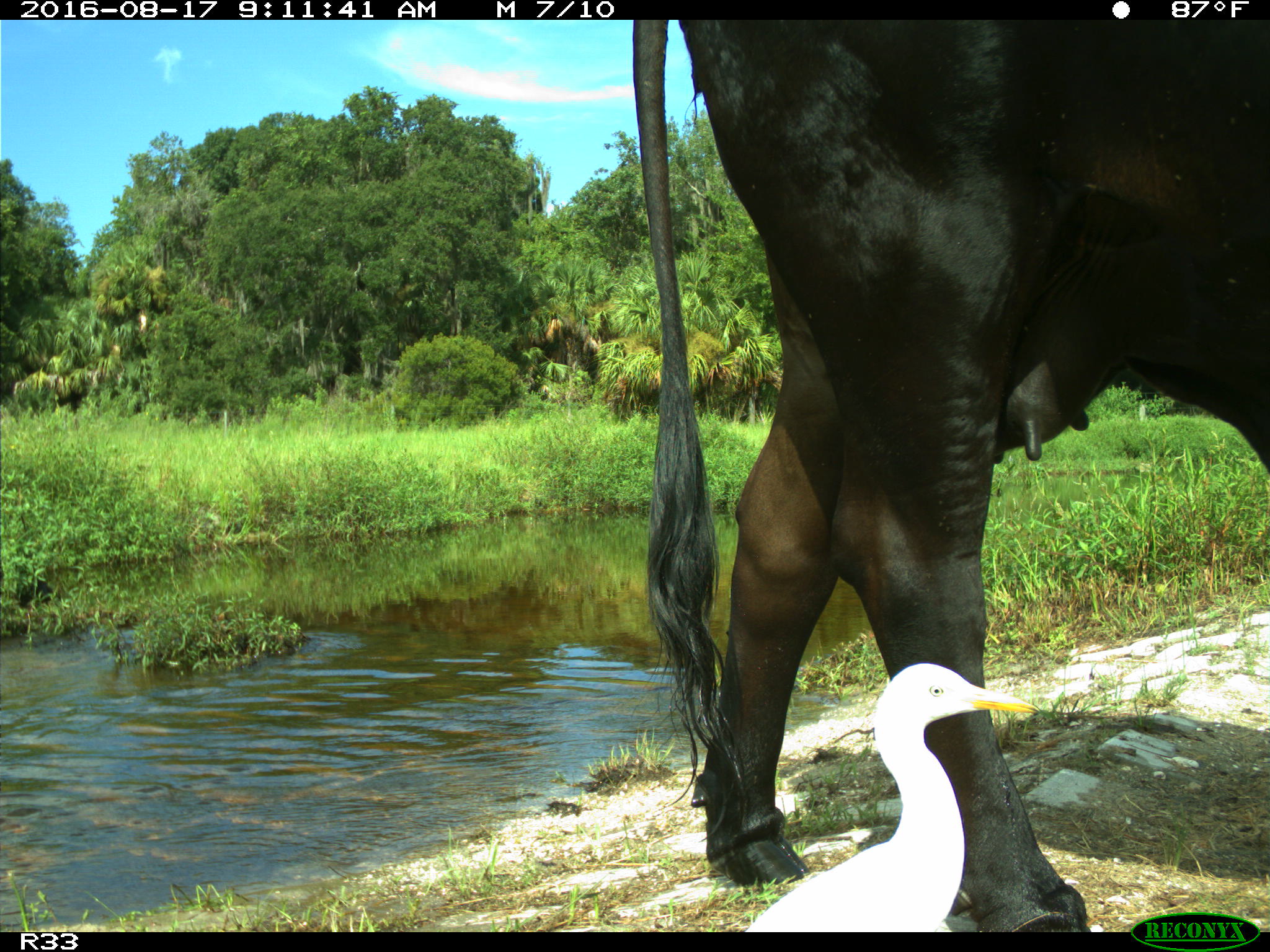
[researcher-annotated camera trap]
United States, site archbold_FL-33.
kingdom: Animalia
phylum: Chordata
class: Mammalia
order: Artiodactyla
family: Bovidae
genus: Bos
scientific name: Bos taurus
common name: domestic cow